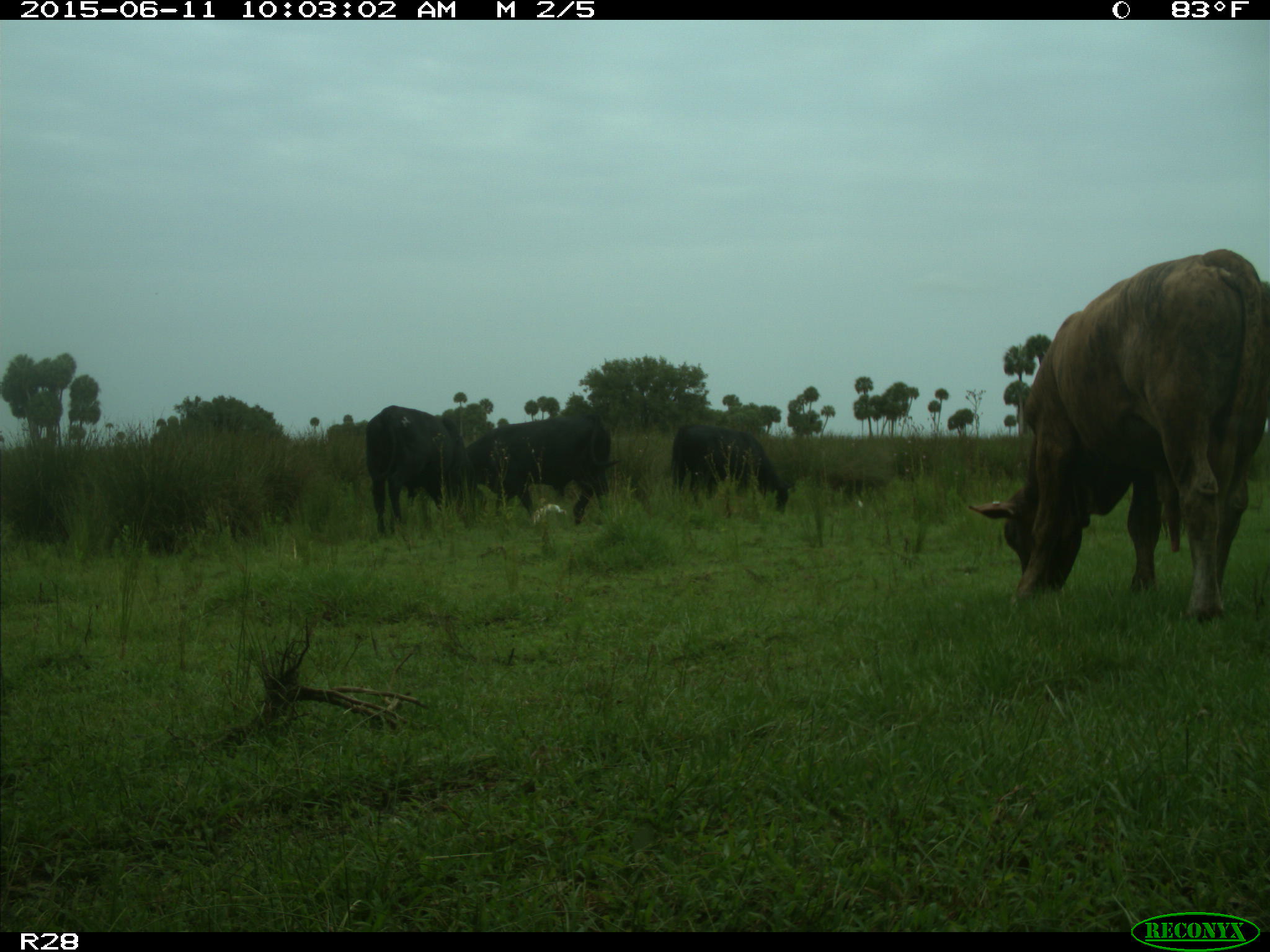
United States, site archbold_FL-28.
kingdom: Animalia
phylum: Chordata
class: Mammalia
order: Artiodactyla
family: Bovidae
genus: Bos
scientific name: Bos taurus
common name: domestic cow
Bos taurus (domestic cow).